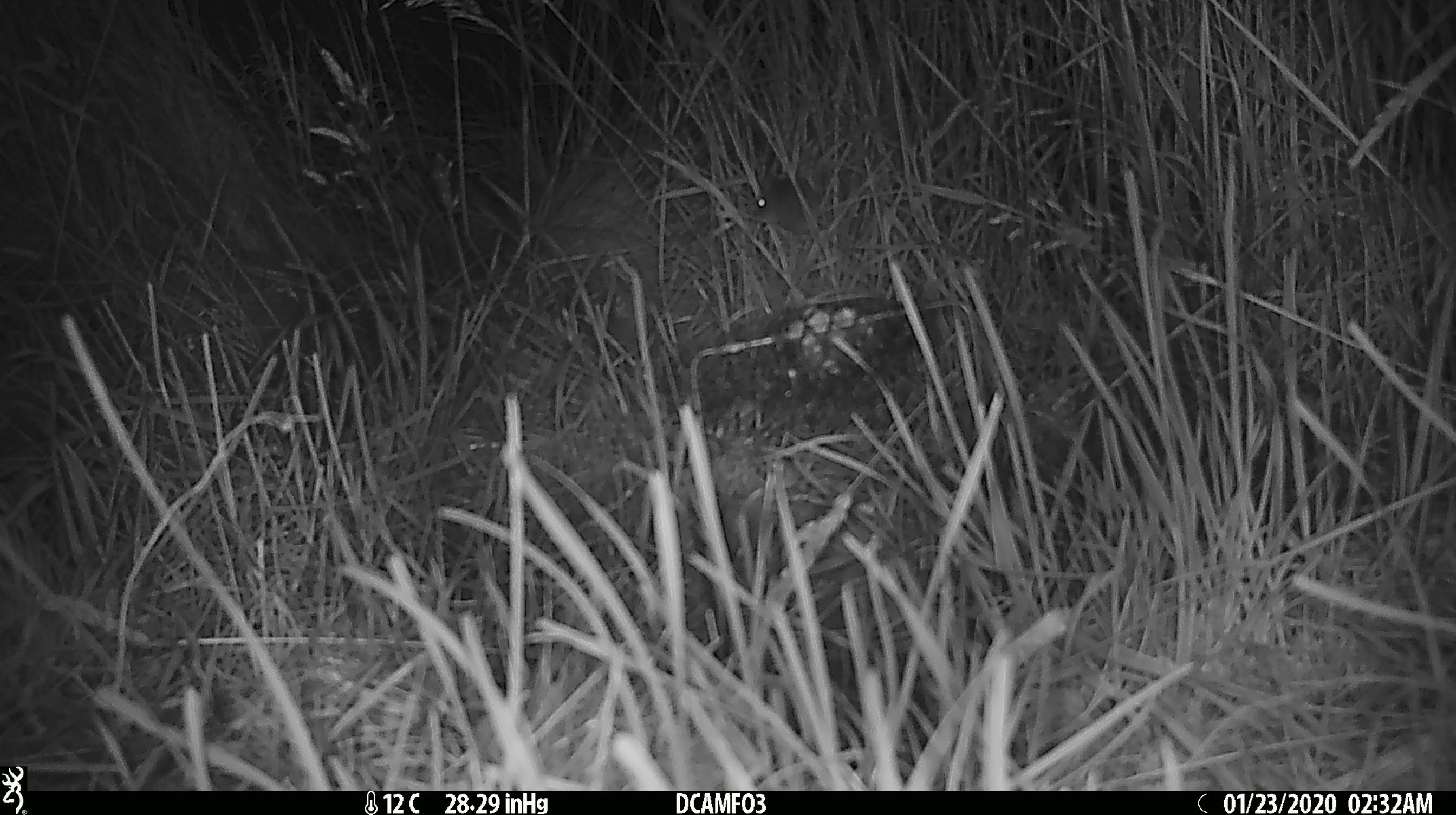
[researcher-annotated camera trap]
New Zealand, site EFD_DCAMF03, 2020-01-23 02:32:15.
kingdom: Animalia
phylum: Chordata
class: Mammalia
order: Rodentia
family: Muridae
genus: Mus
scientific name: Mus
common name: mouse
Mouse (Mus).